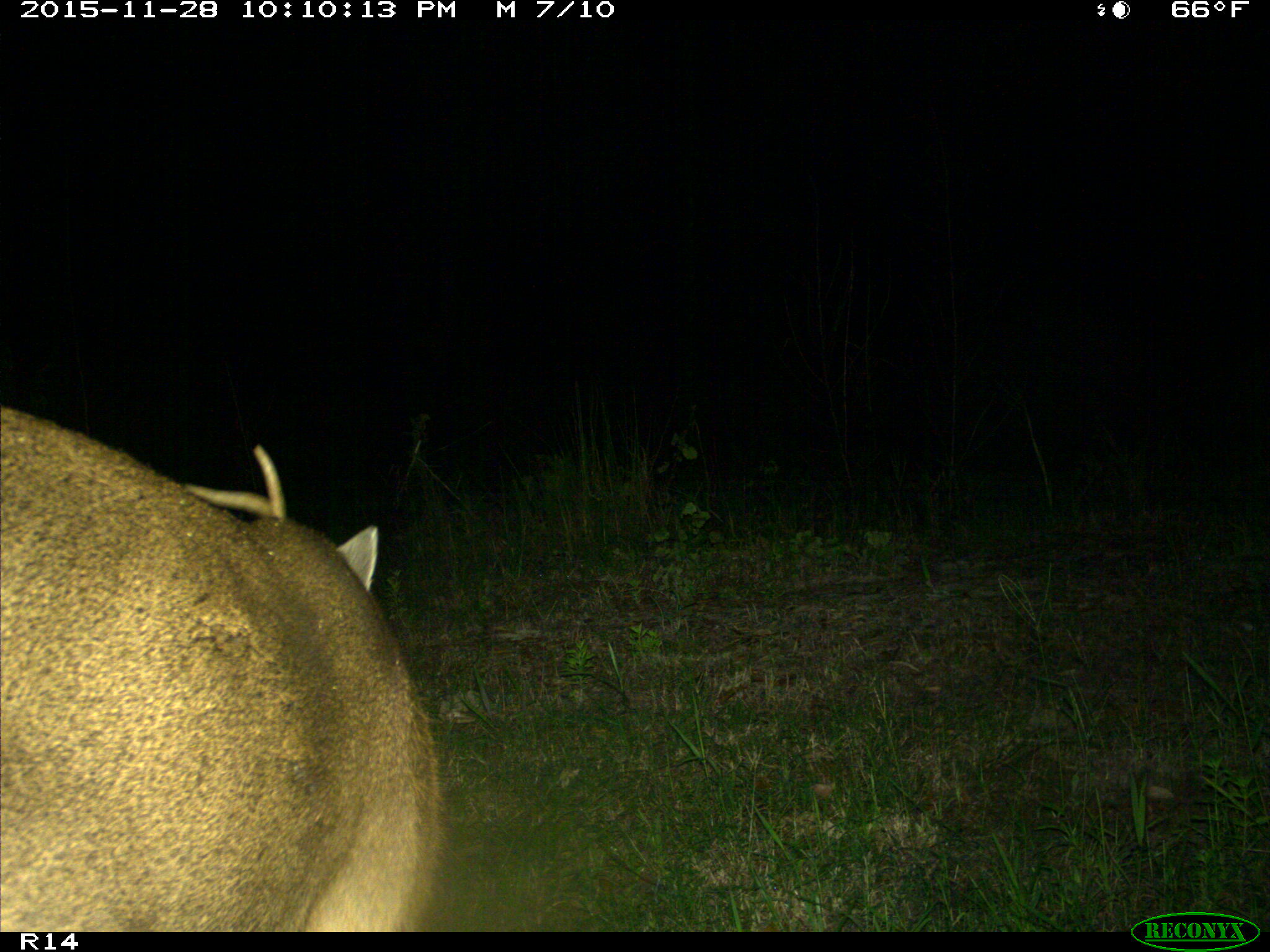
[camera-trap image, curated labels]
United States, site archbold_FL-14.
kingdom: Animalia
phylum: Chordata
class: Mammalia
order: Artiodactyla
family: Cervidae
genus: Odocoileus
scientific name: Odocoileus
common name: deer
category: unidentified deer